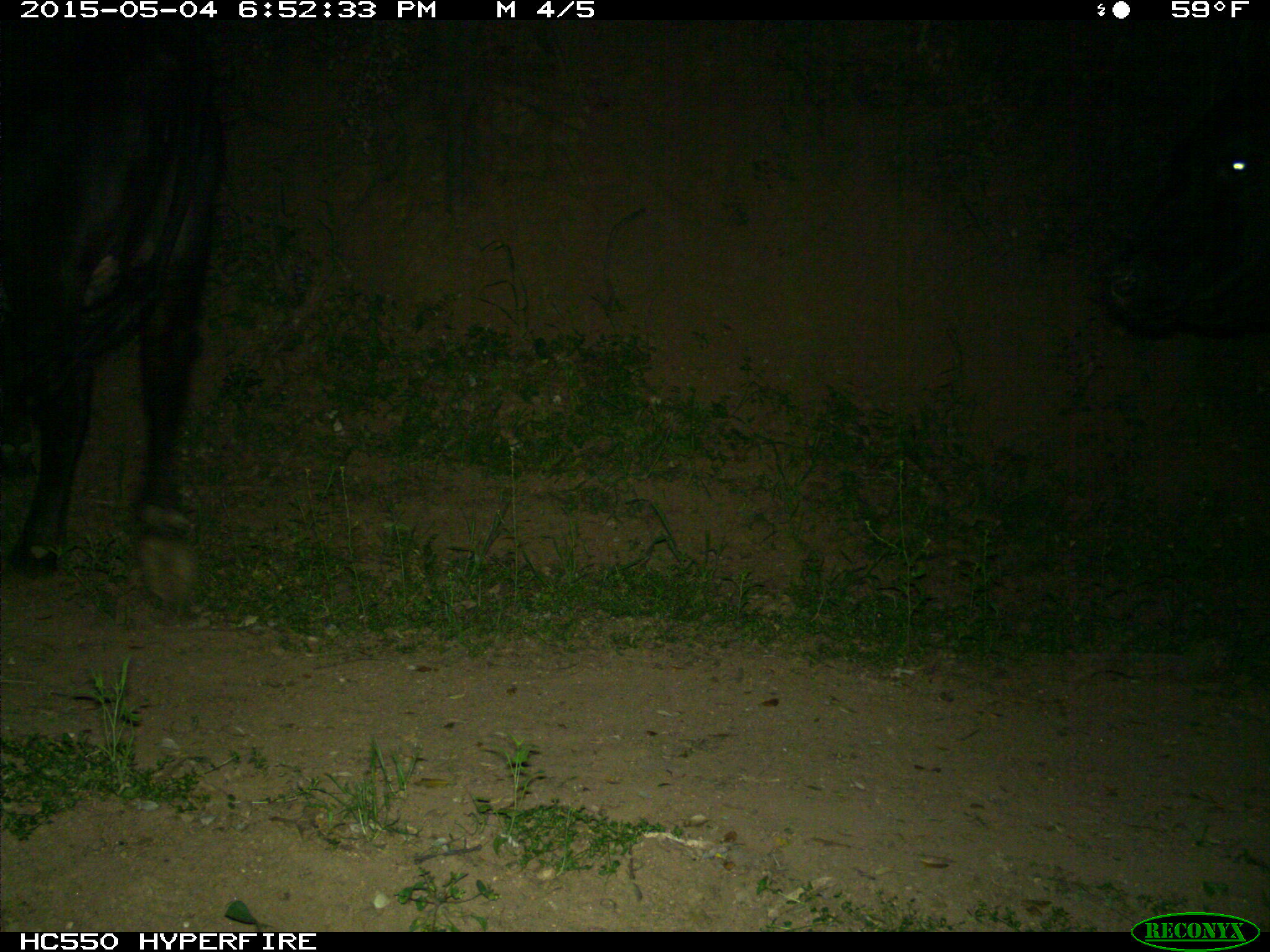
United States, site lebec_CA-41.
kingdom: Animalia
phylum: Chordata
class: Mammalia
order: Artiodactyla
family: Bovidae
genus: Bos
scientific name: Bos taurus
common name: domestic cow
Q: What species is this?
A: Bos taurus (domestic cow).